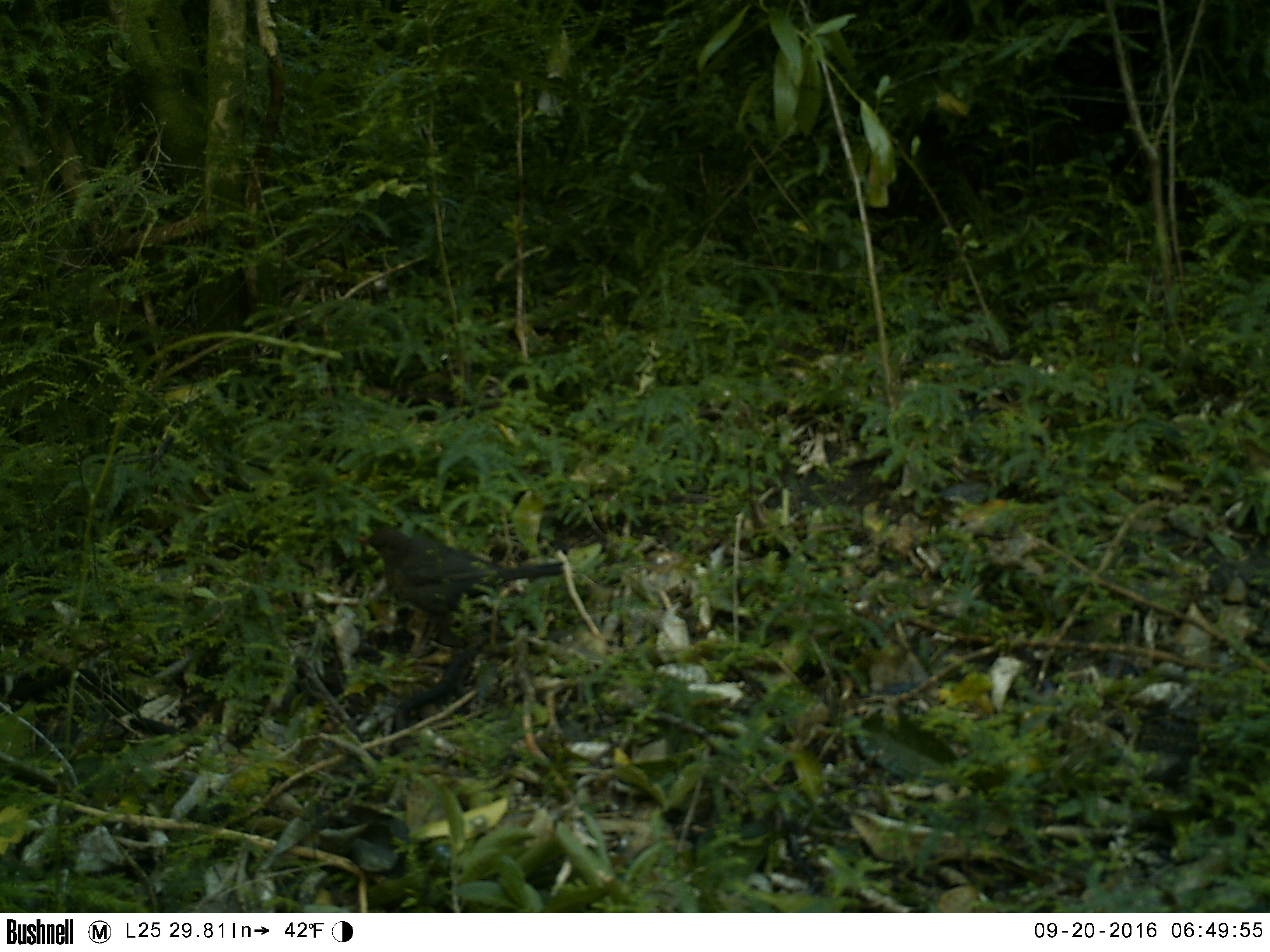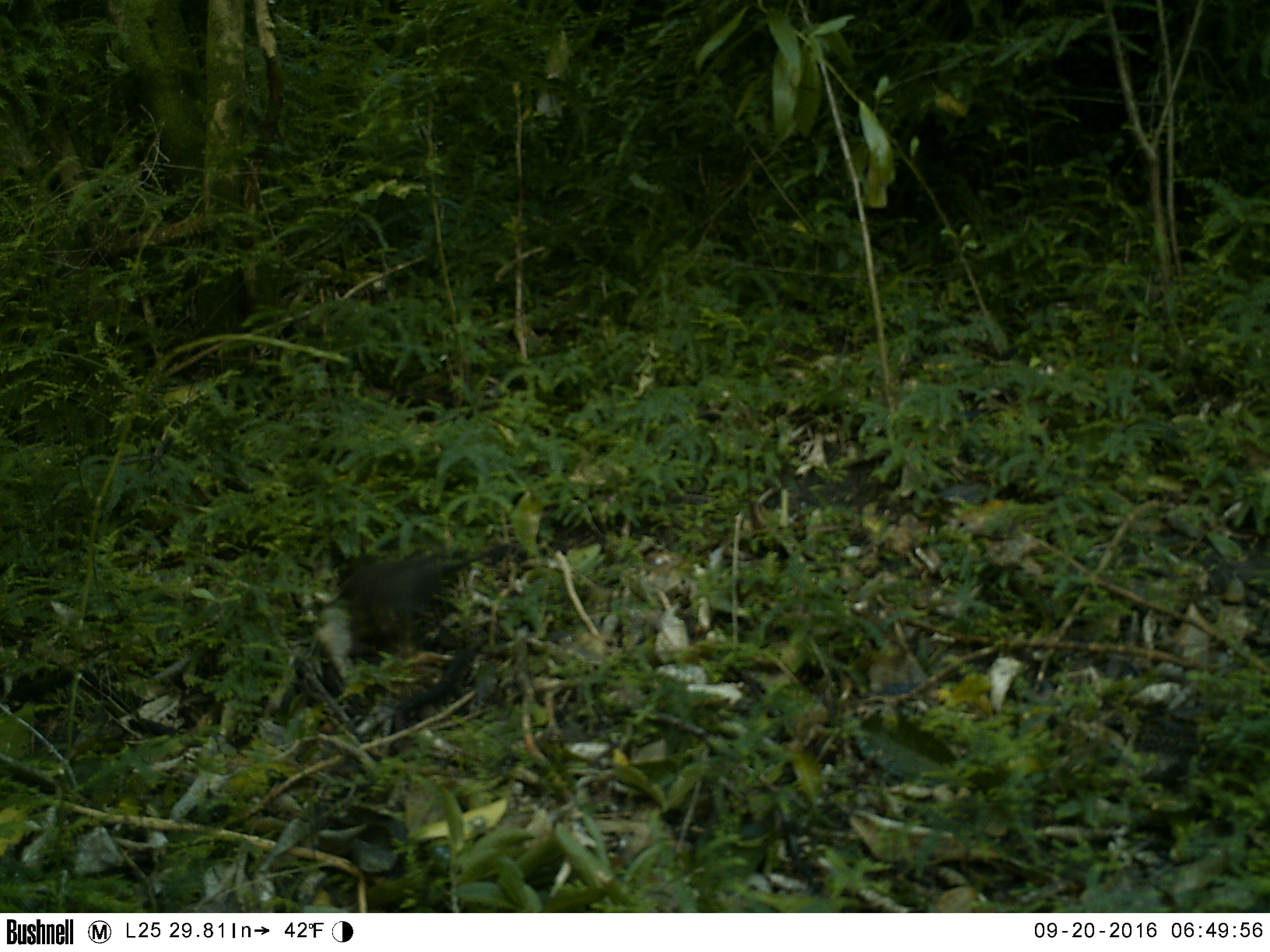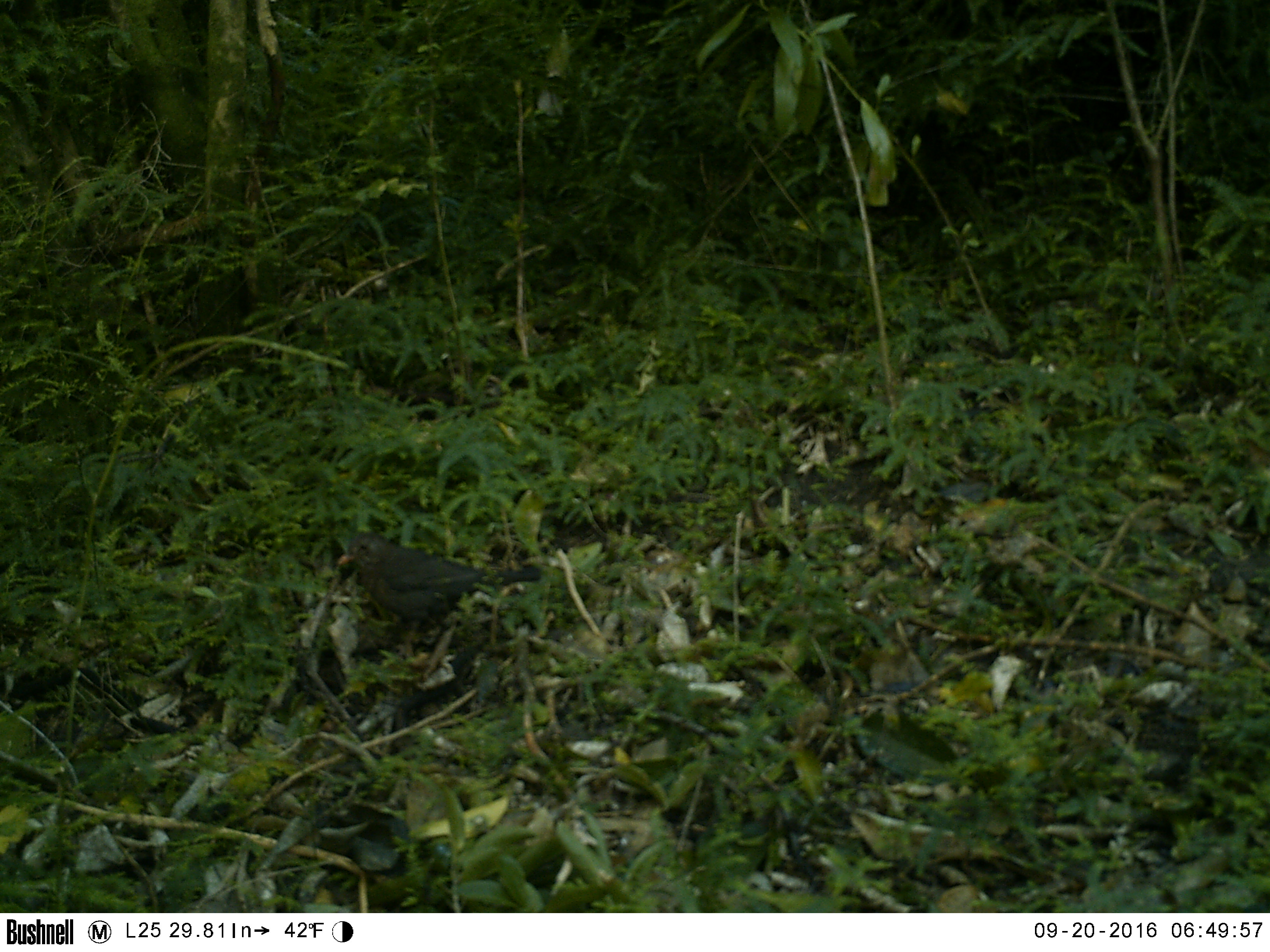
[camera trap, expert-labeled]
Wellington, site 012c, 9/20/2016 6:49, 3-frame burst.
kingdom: Animalia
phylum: Chordata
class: Aves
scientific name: Aves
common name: bird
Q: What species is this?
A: Bird (Aves).